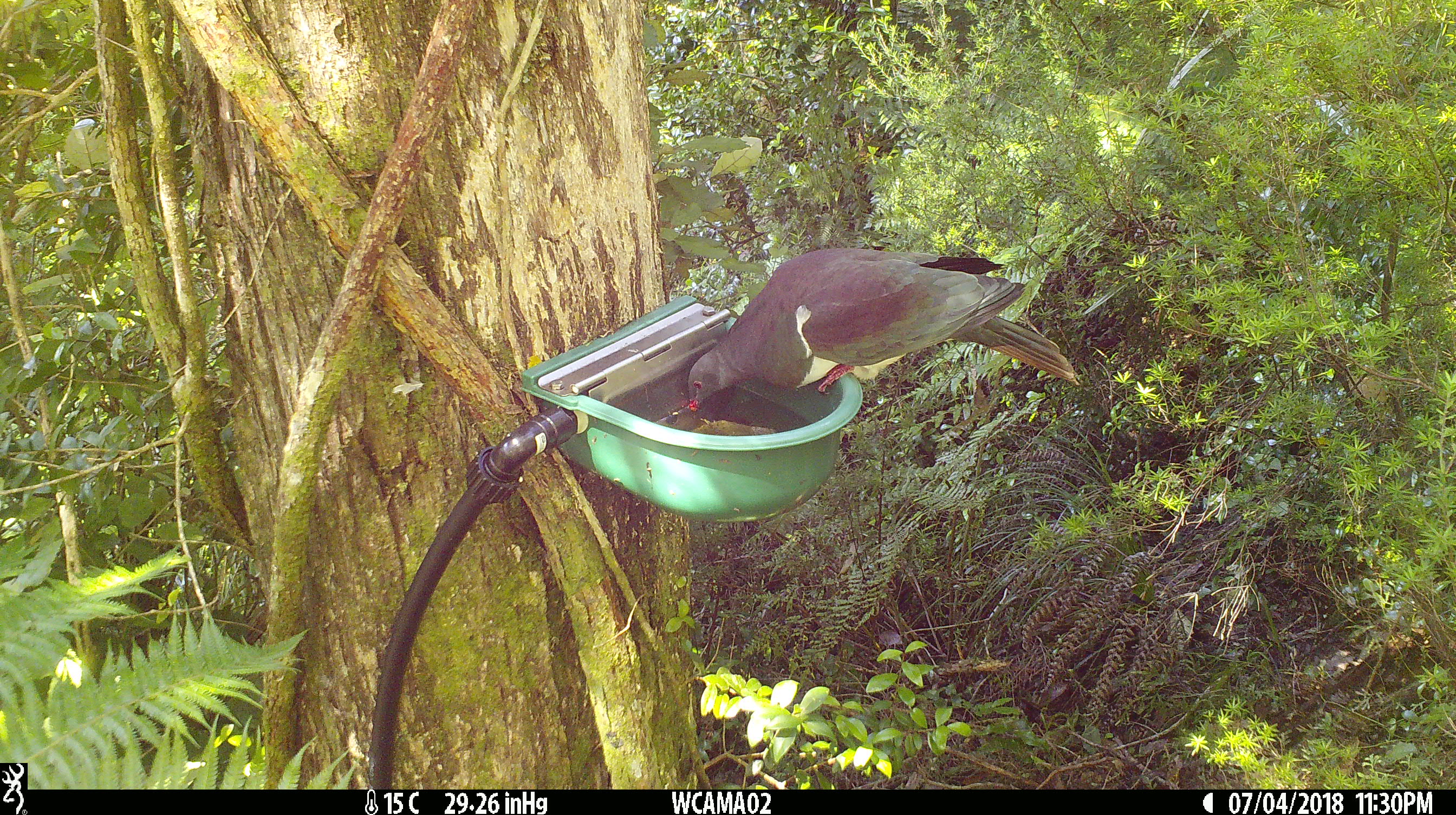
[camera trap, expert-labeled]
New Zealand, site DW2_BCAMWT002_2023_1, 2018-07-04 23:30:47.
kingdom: Animalia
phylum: Chordata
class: Aves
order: Columbiformes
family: Columbidae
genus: Hemiphaga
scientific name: Hemiphaga novaeseelandiae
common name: new zealand pigeon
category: kereru